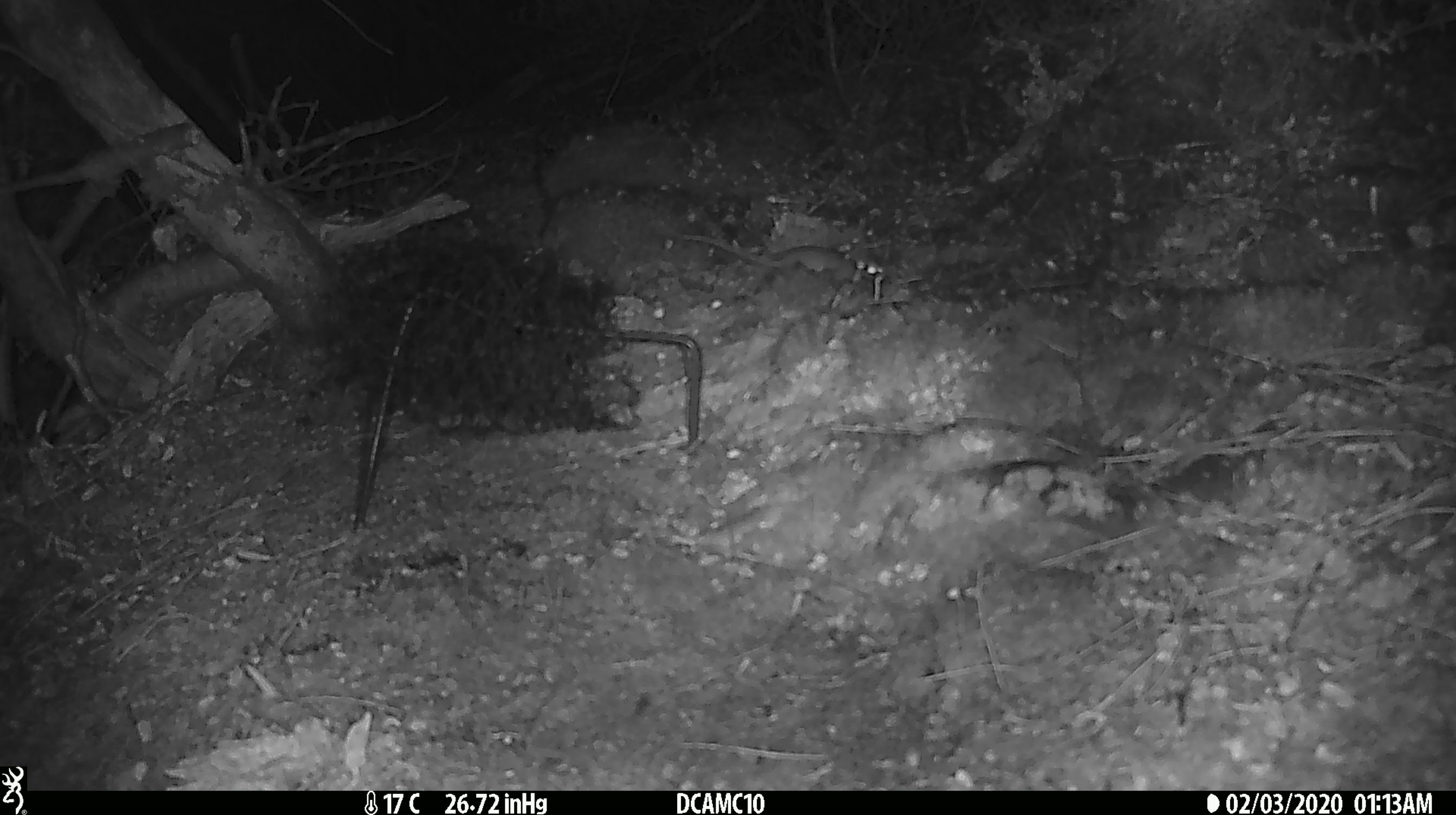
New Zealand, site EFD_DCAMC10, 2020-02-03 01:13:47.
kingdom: Animalia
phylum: Chordata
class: Mammalia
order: Rodentia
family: Muridae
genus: Mus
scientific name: Mus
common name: mouse